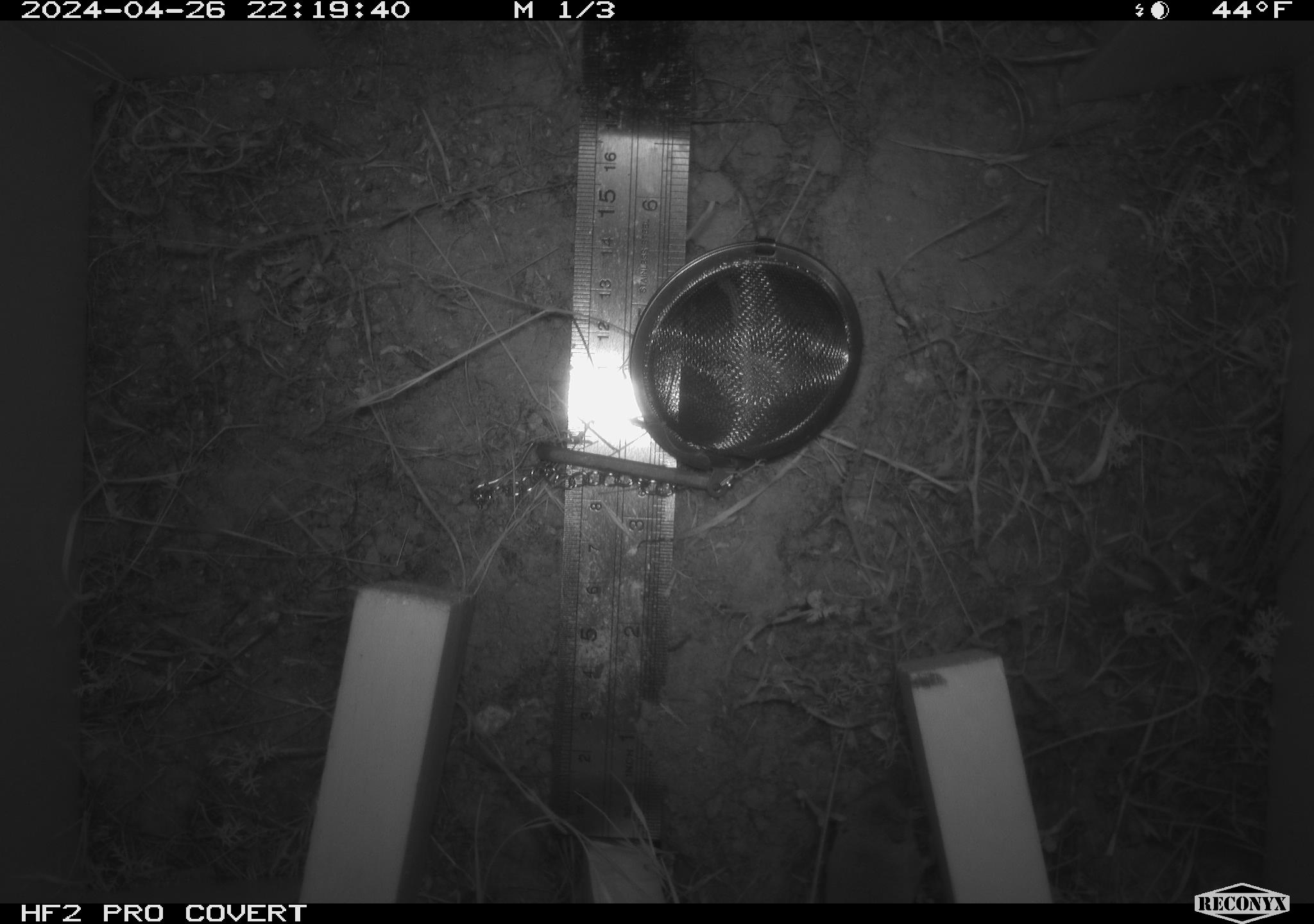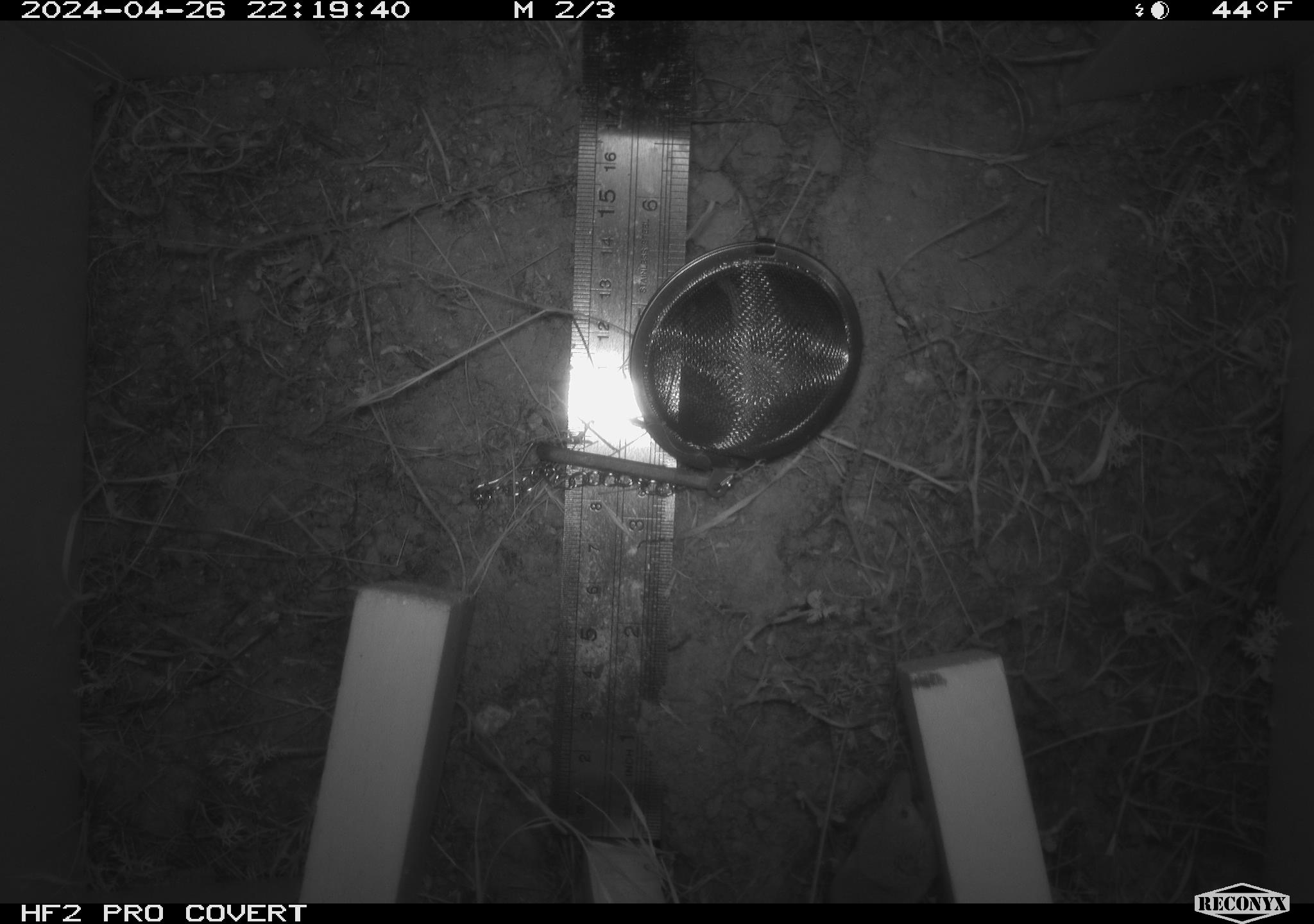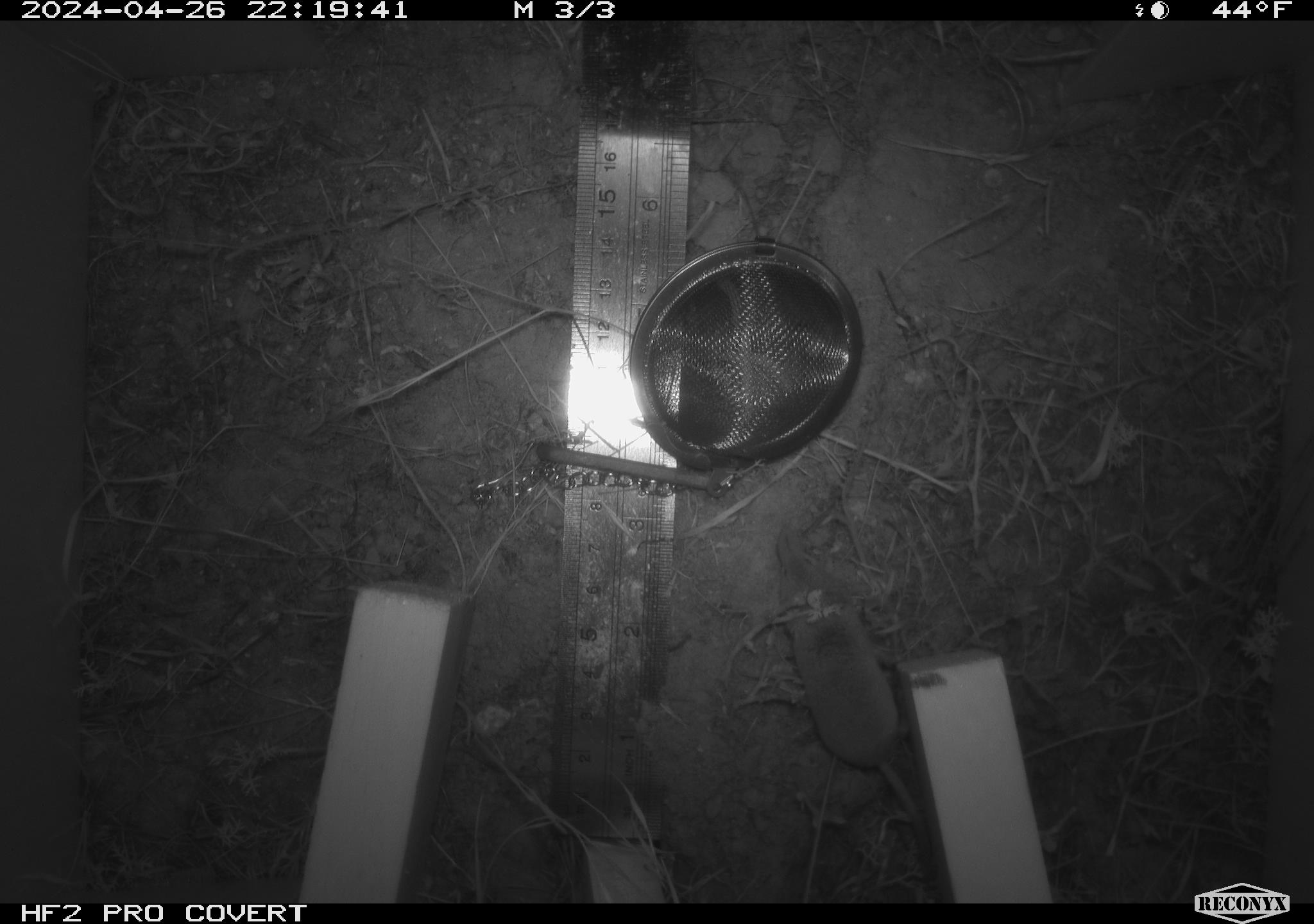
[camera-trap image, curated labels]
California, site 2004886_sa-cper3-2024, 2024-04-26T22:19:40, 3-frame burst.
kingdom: Animalia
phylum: Chordata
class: Mammalia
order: Rodentia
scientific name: Rodentia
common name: rodent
Rodent (Rodentia).